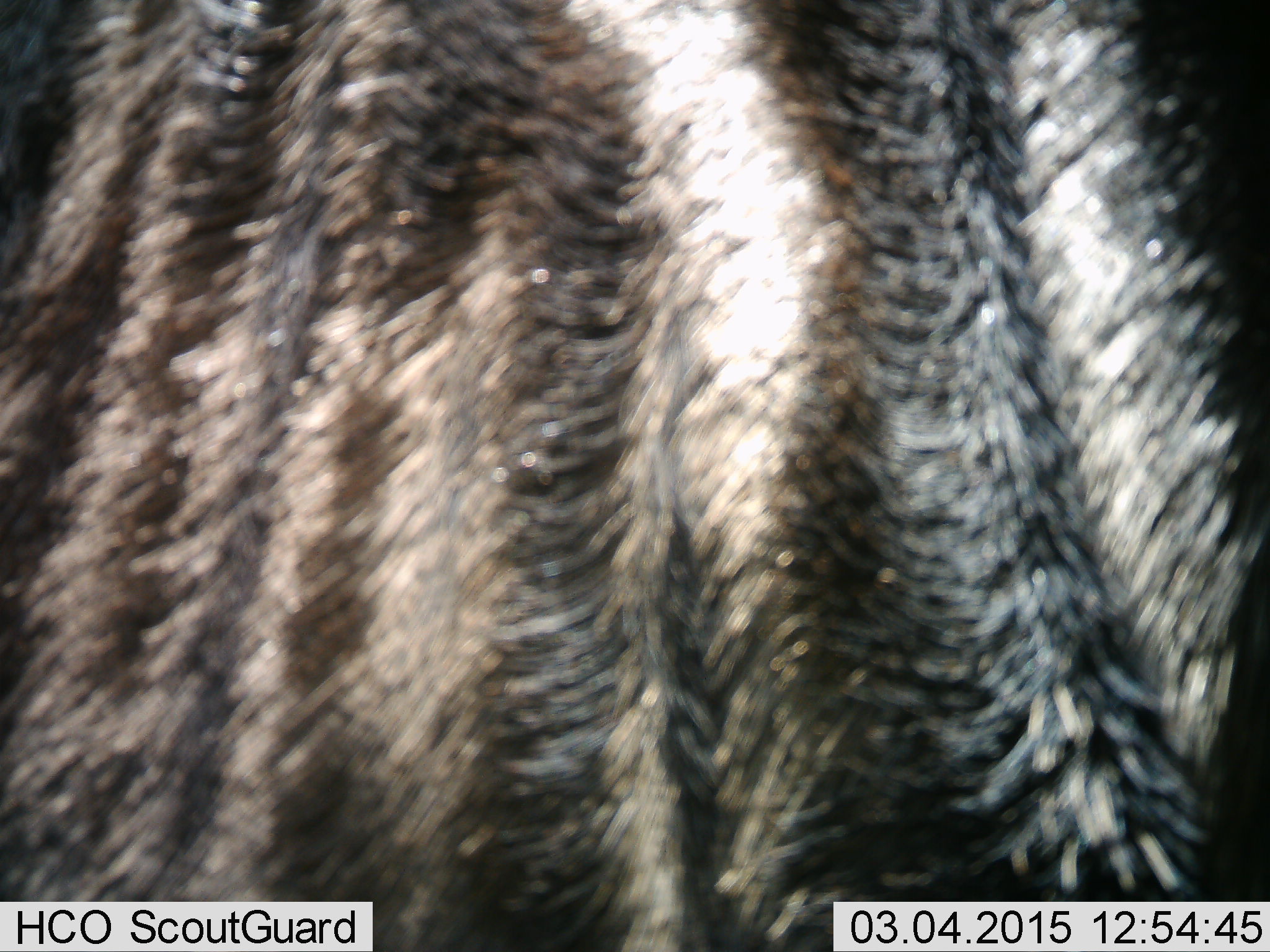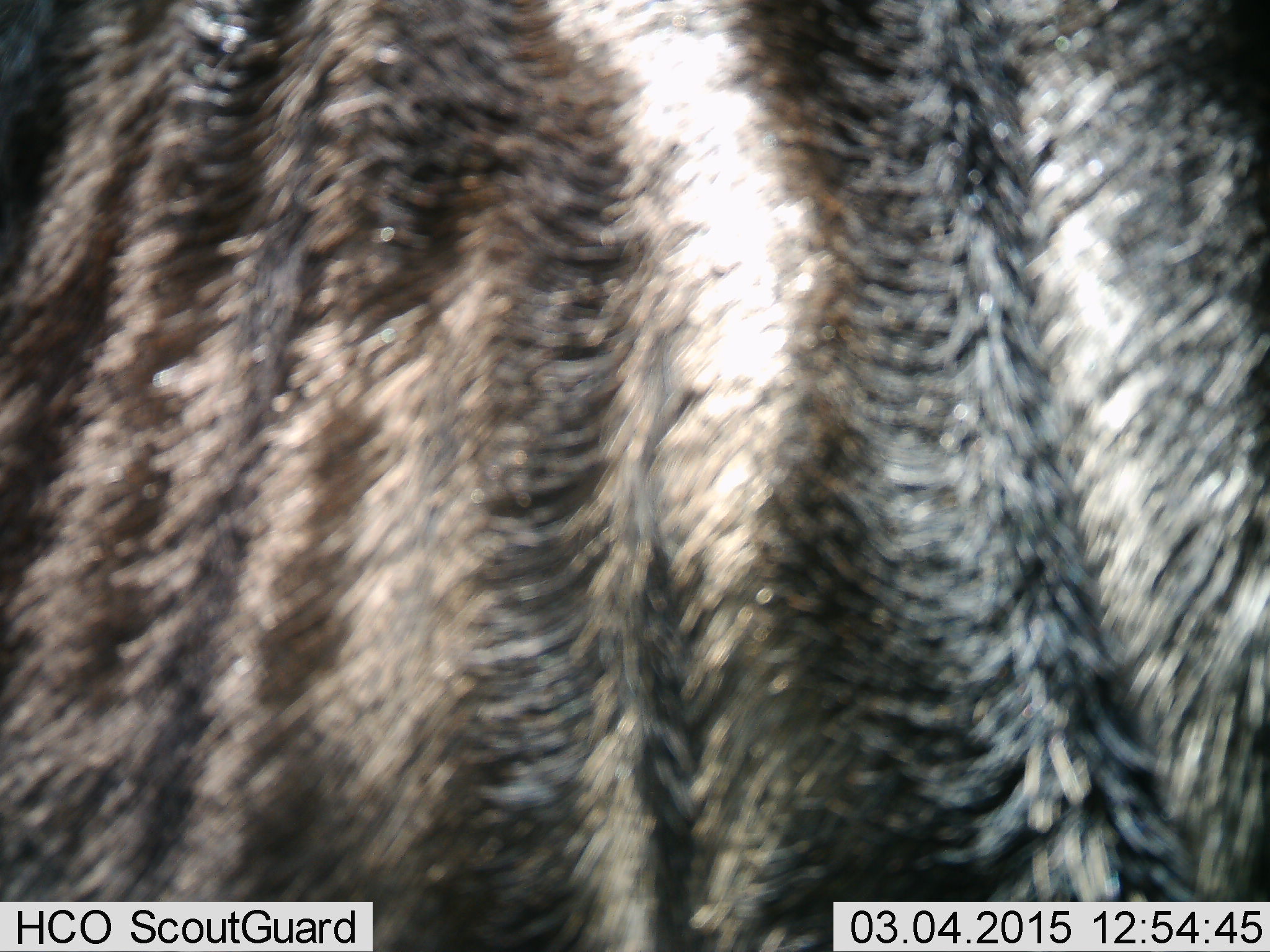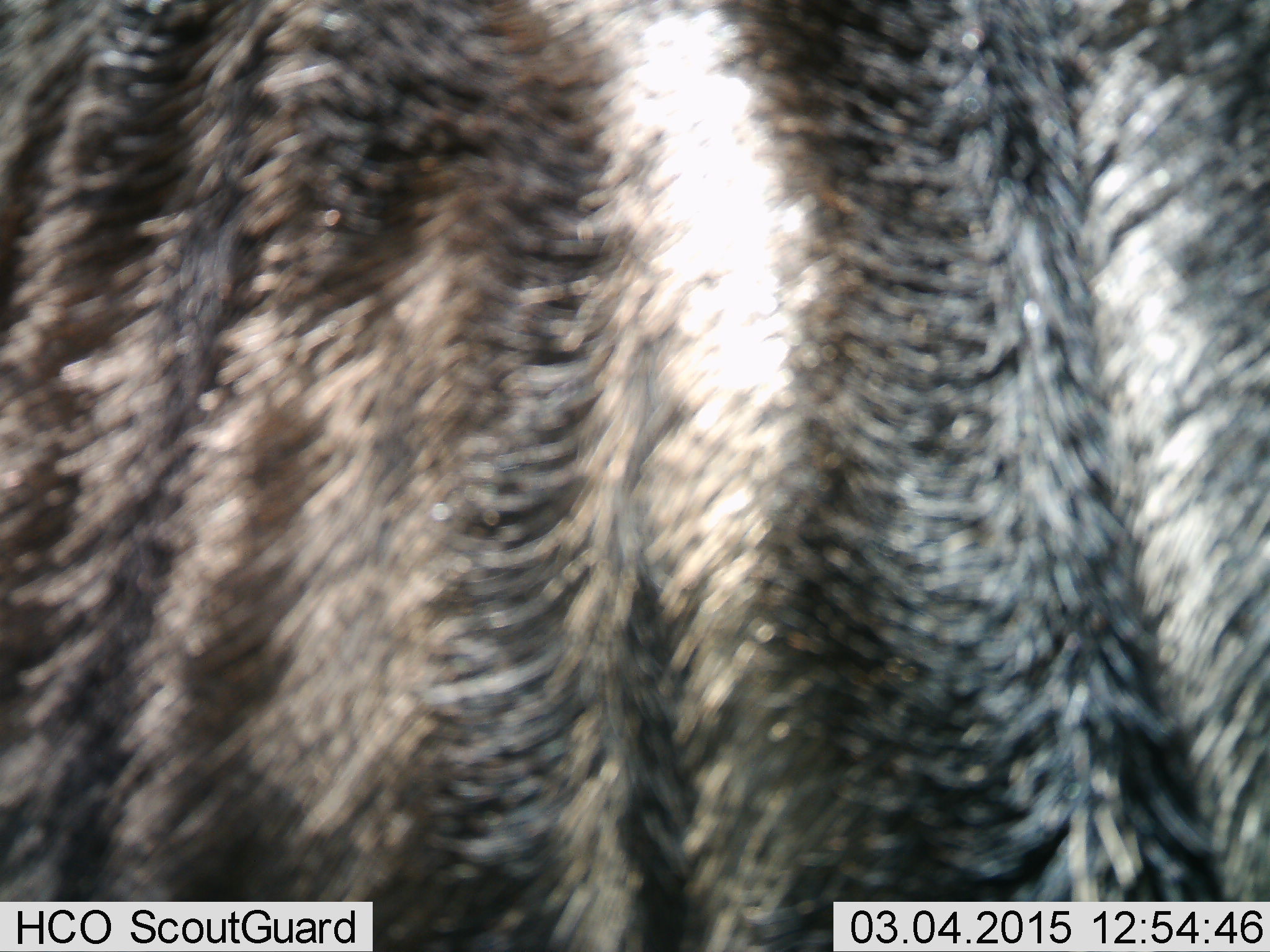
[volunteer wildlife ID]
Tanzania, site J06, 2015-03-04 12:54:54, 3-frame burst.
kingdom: Animalia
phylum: Chordata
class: Mammalia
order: Artiodactyla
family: Bovidae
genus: Connochaetes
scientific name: Connochaetes taurinus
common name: blue wildebeest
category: wildebeest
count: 1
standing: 90%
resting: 0%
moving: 10%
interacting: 0%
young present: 0%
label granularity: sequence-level